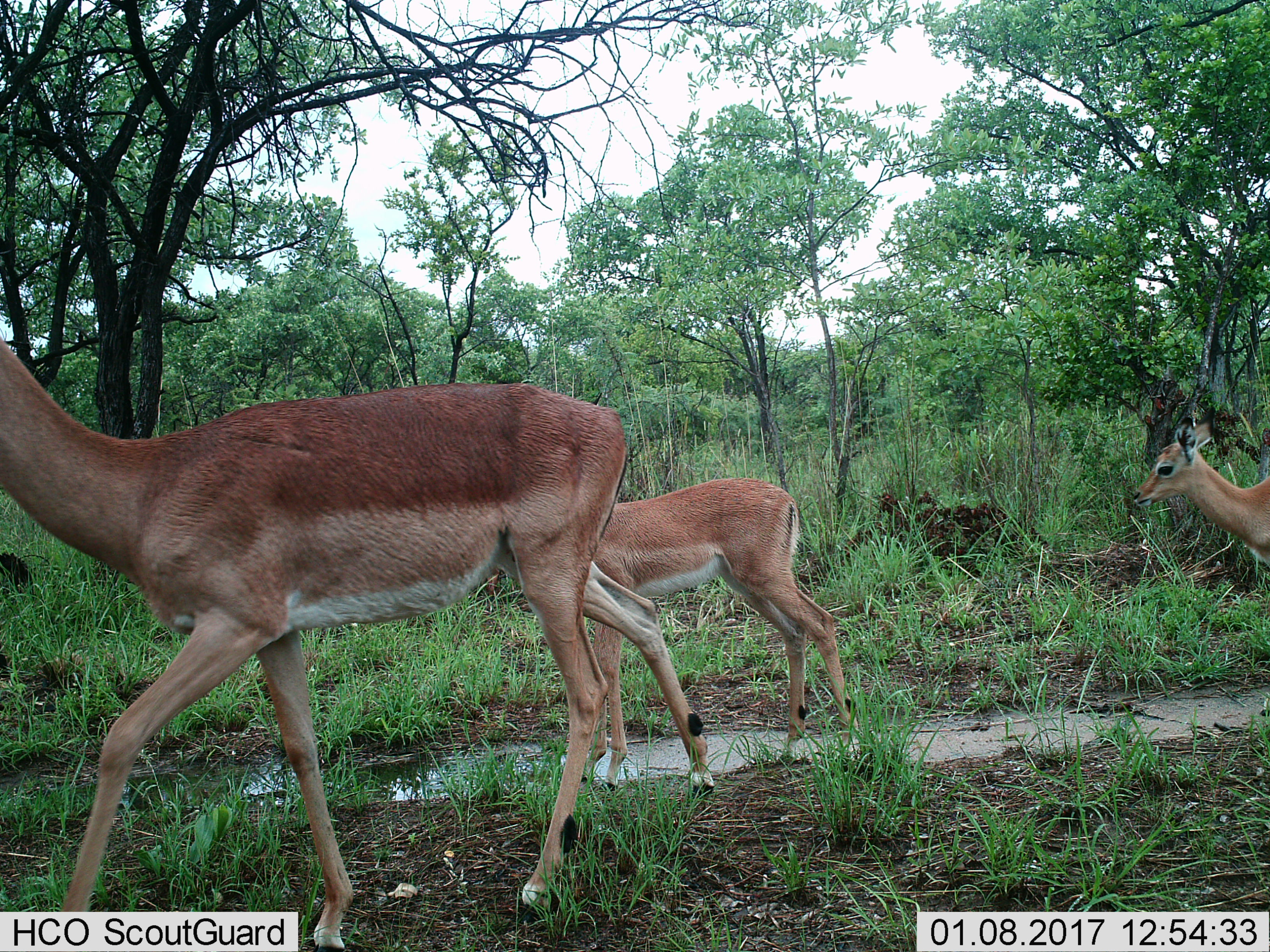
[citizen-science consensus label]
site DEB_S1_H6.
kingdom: Animalia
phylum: Chordata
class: Mammalia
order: Artiodactyla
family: Bovidae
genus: Aepyceros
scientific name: Aepyceros melampus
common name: impala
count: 3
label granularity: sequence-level